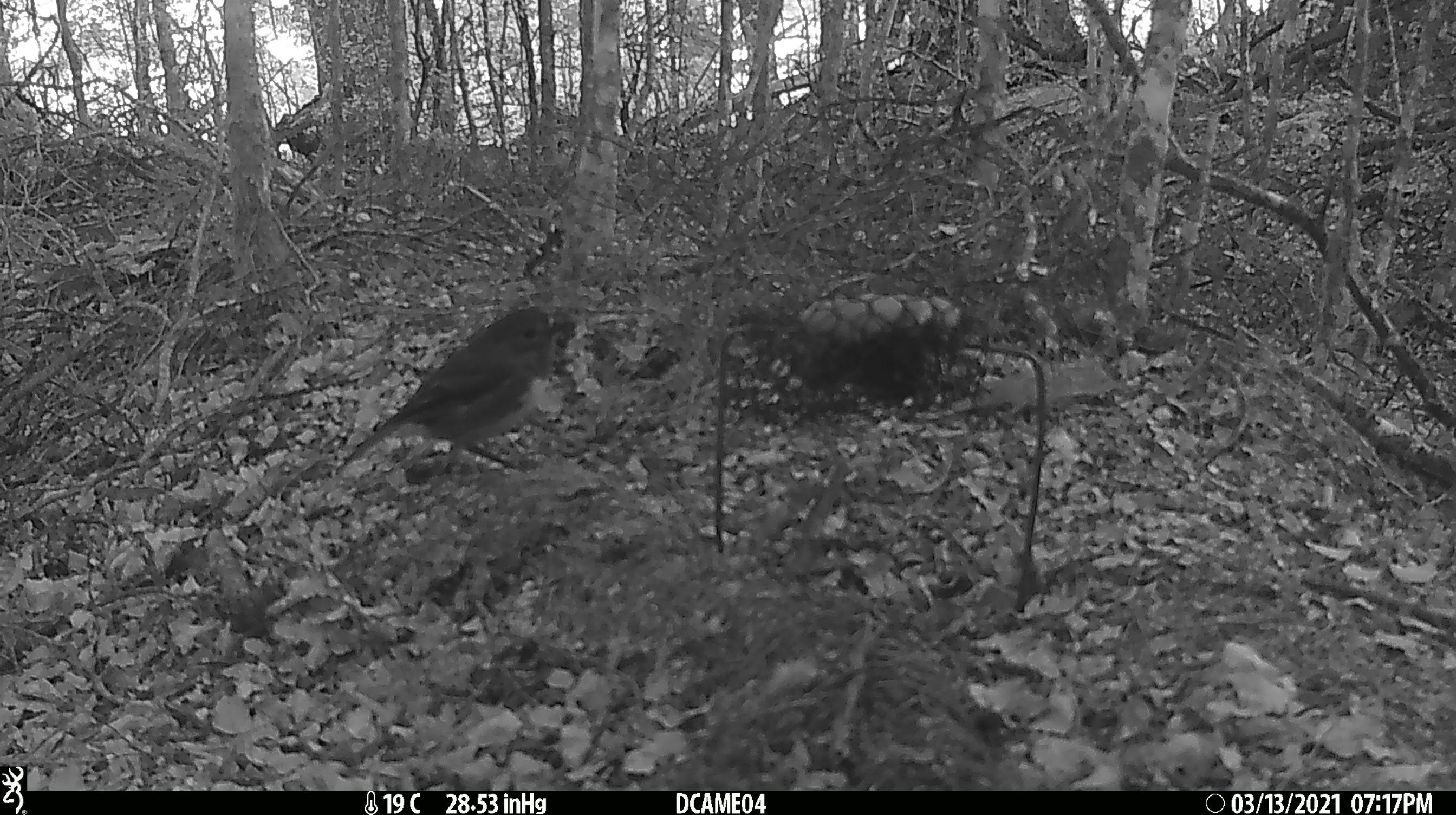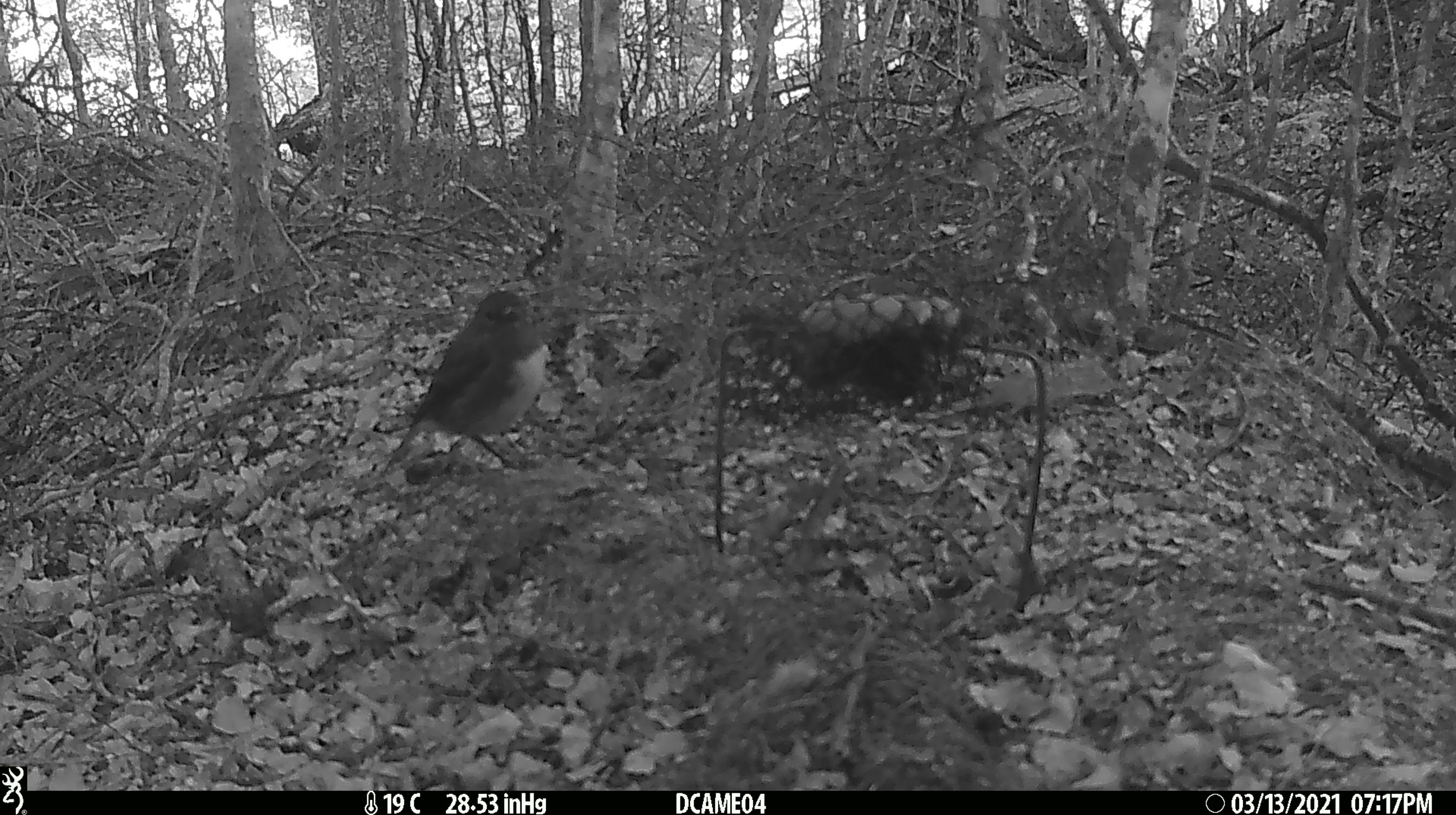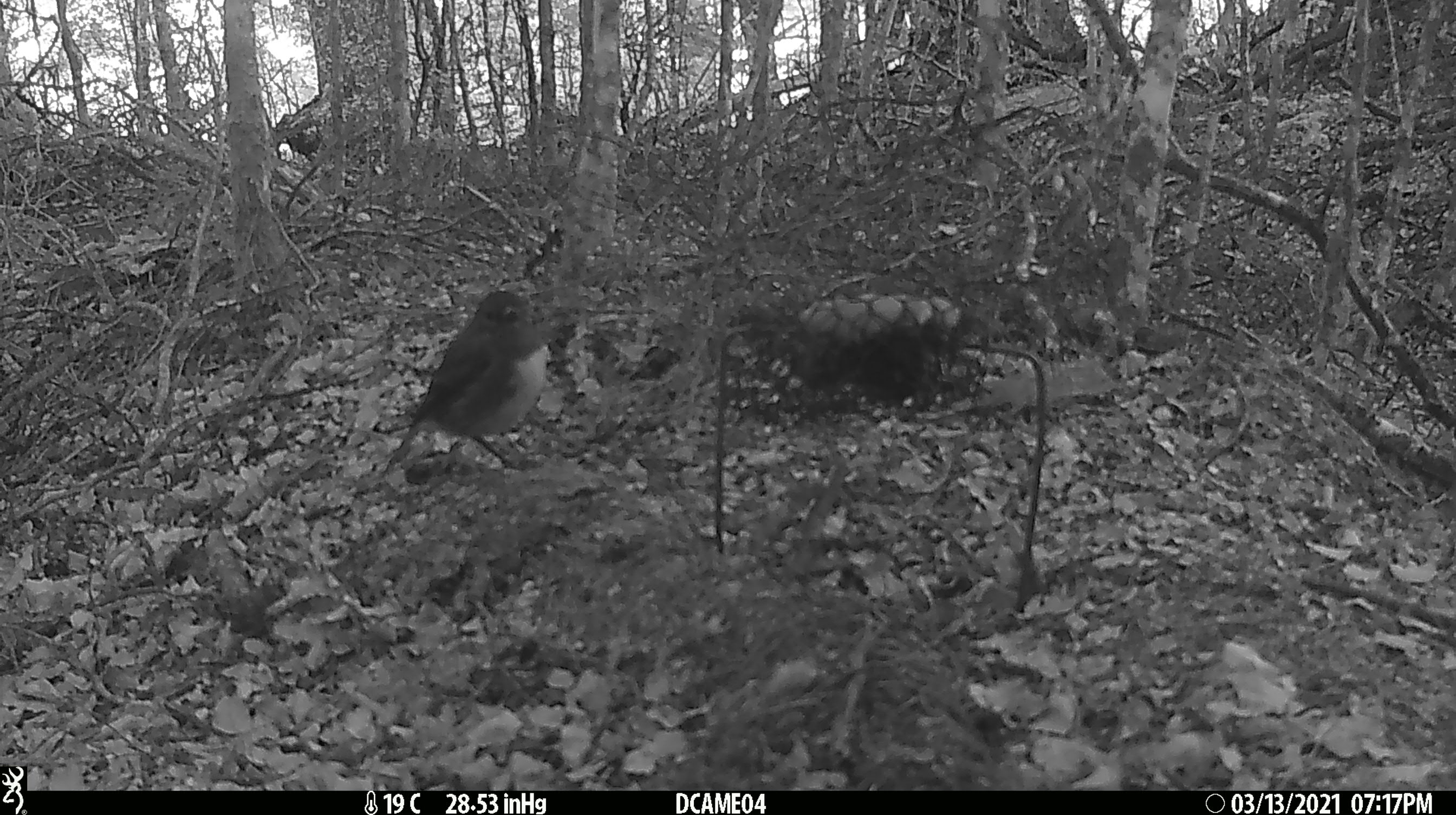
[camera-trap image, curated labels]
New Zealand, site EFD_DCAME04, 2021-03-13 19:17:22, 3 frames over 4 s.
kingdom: Animalia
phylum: Chordata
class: Aves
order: Passeriformes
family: Petroicidae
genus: Petroica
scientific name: Petroica australis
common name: new zealand robin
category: robin